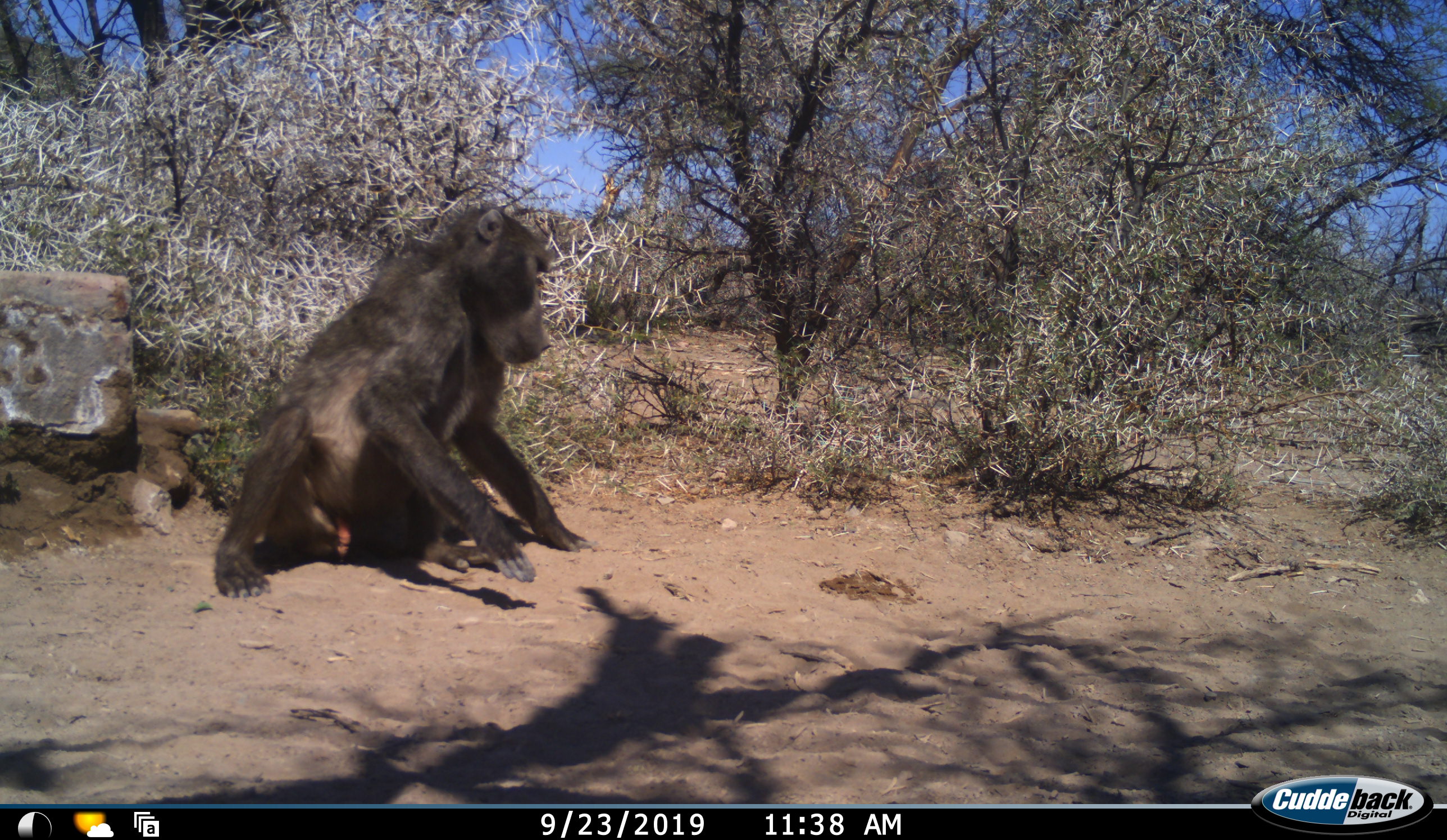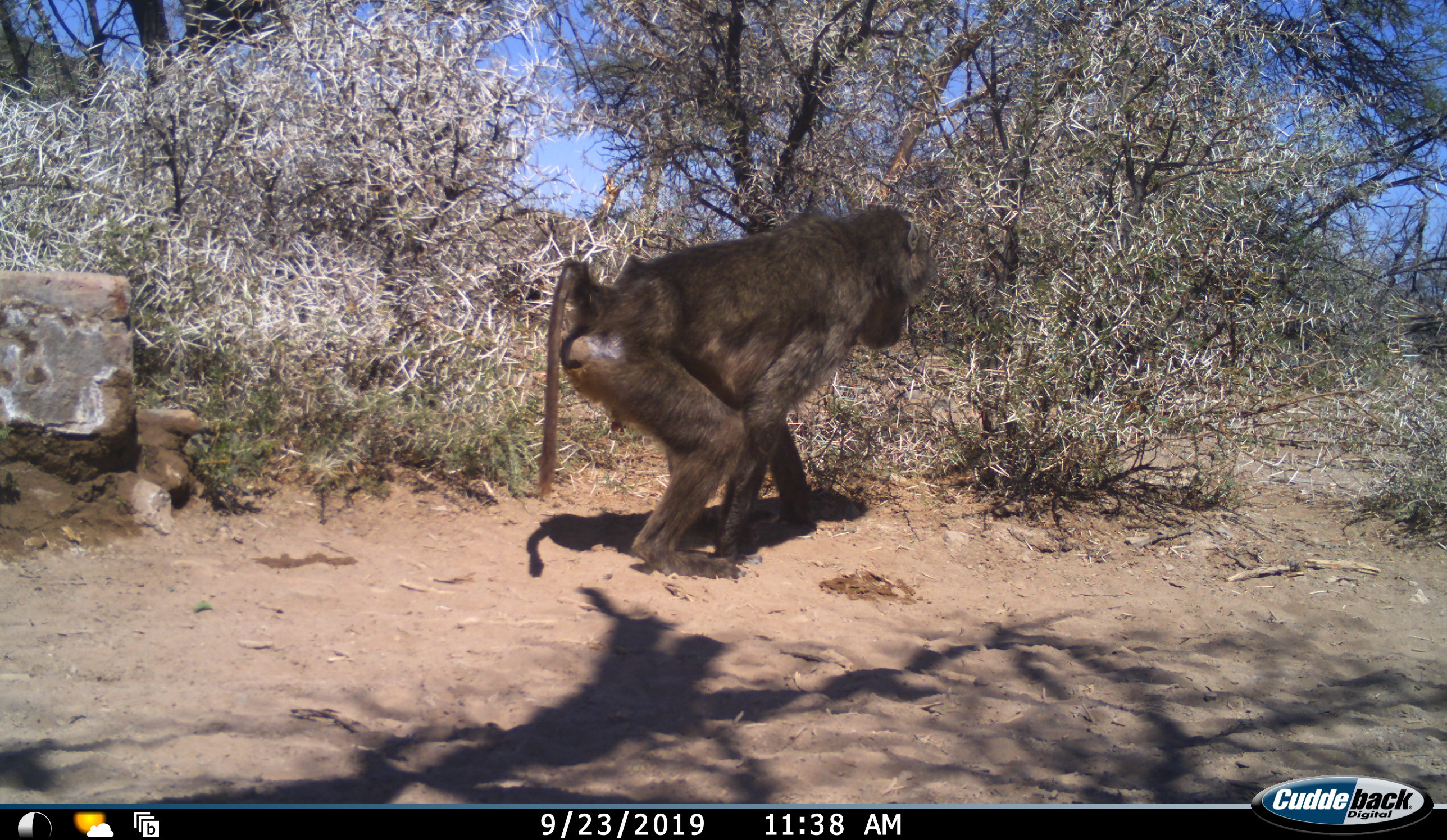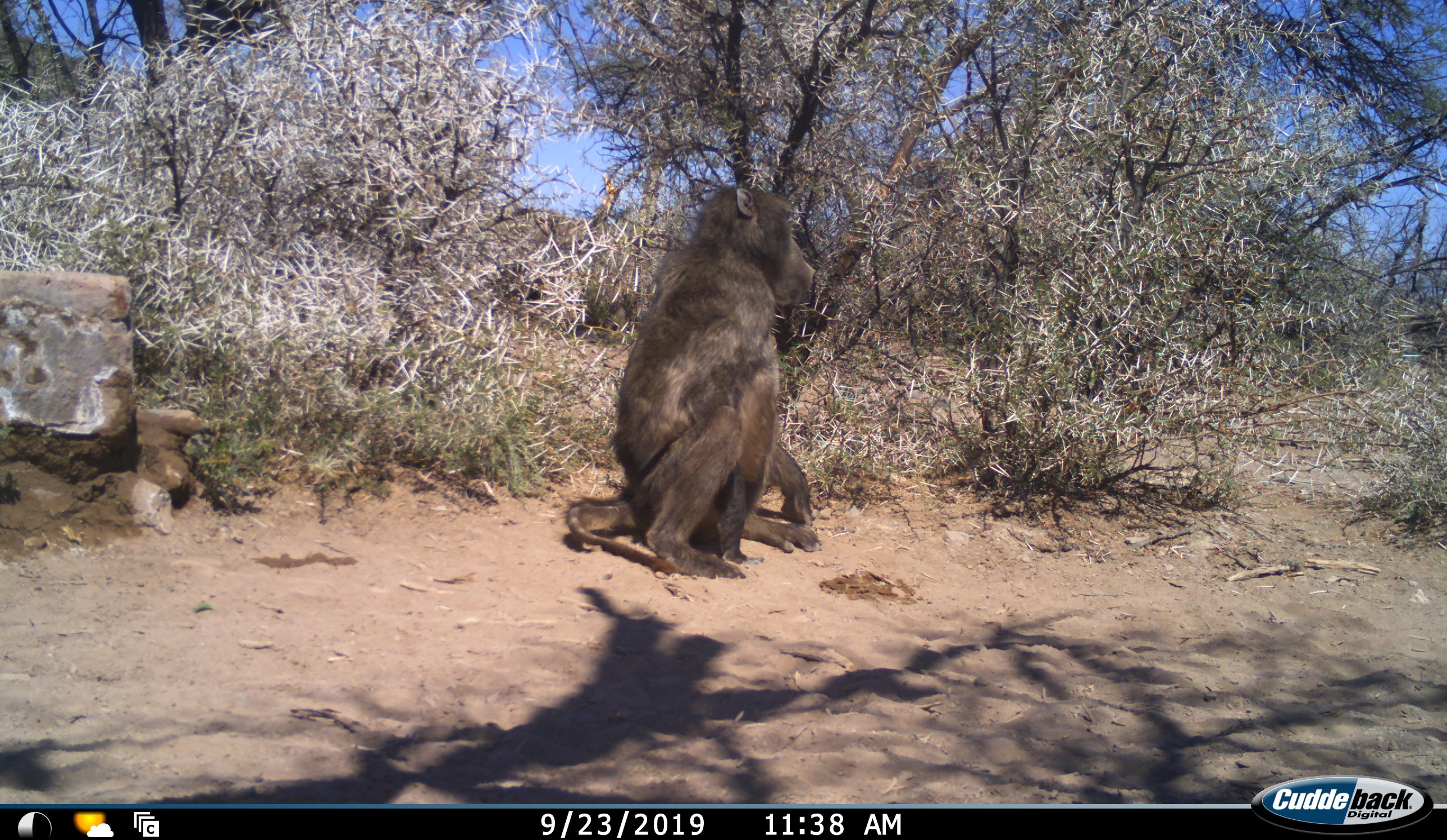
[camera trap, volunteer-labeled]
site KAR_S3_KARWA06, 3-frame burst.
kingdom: Animalia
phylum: Chordata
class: Mammalia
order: Primates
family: Cercopithecidae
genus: Papio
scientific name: Papio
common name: baboon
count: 1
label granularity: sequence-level